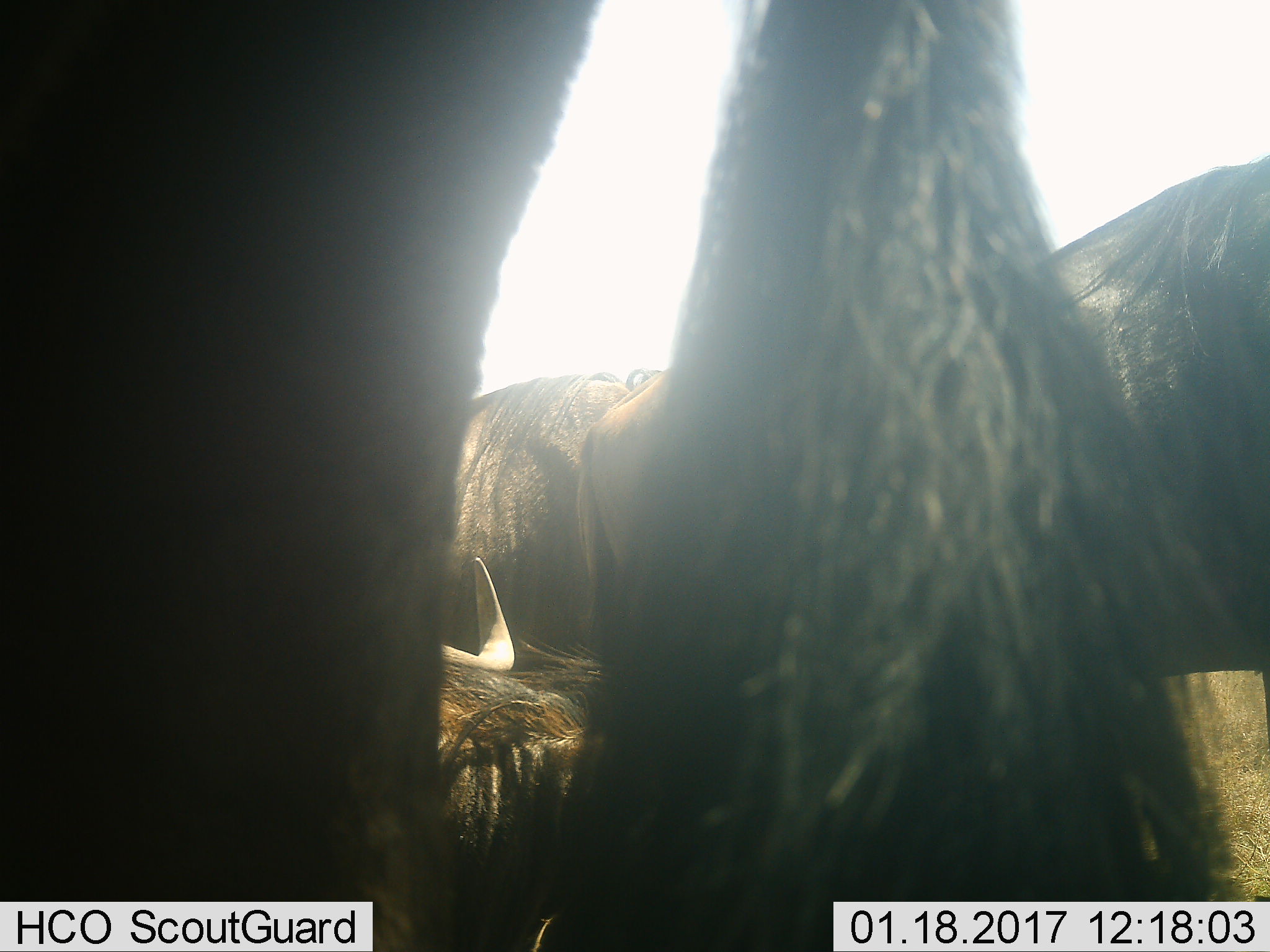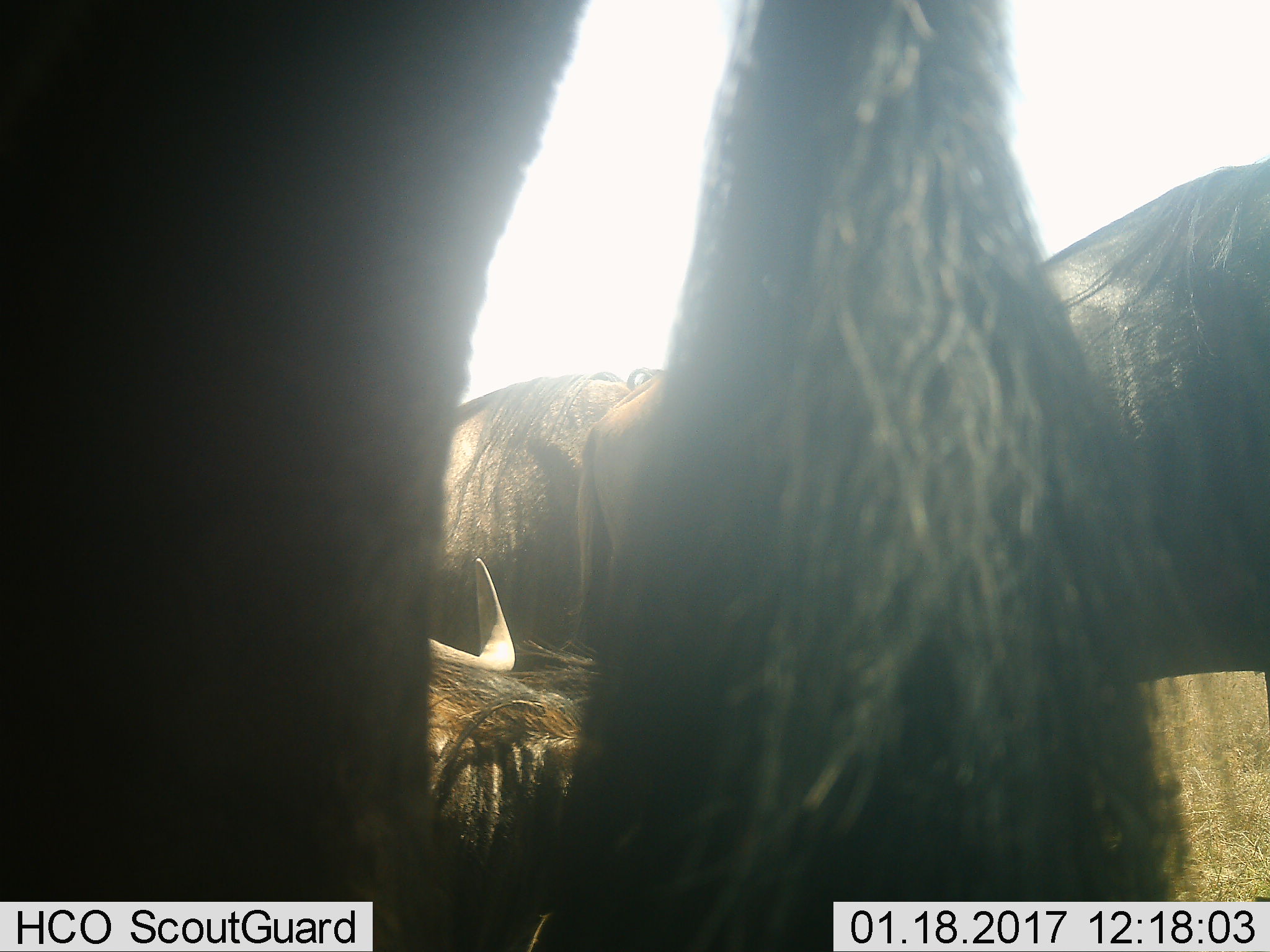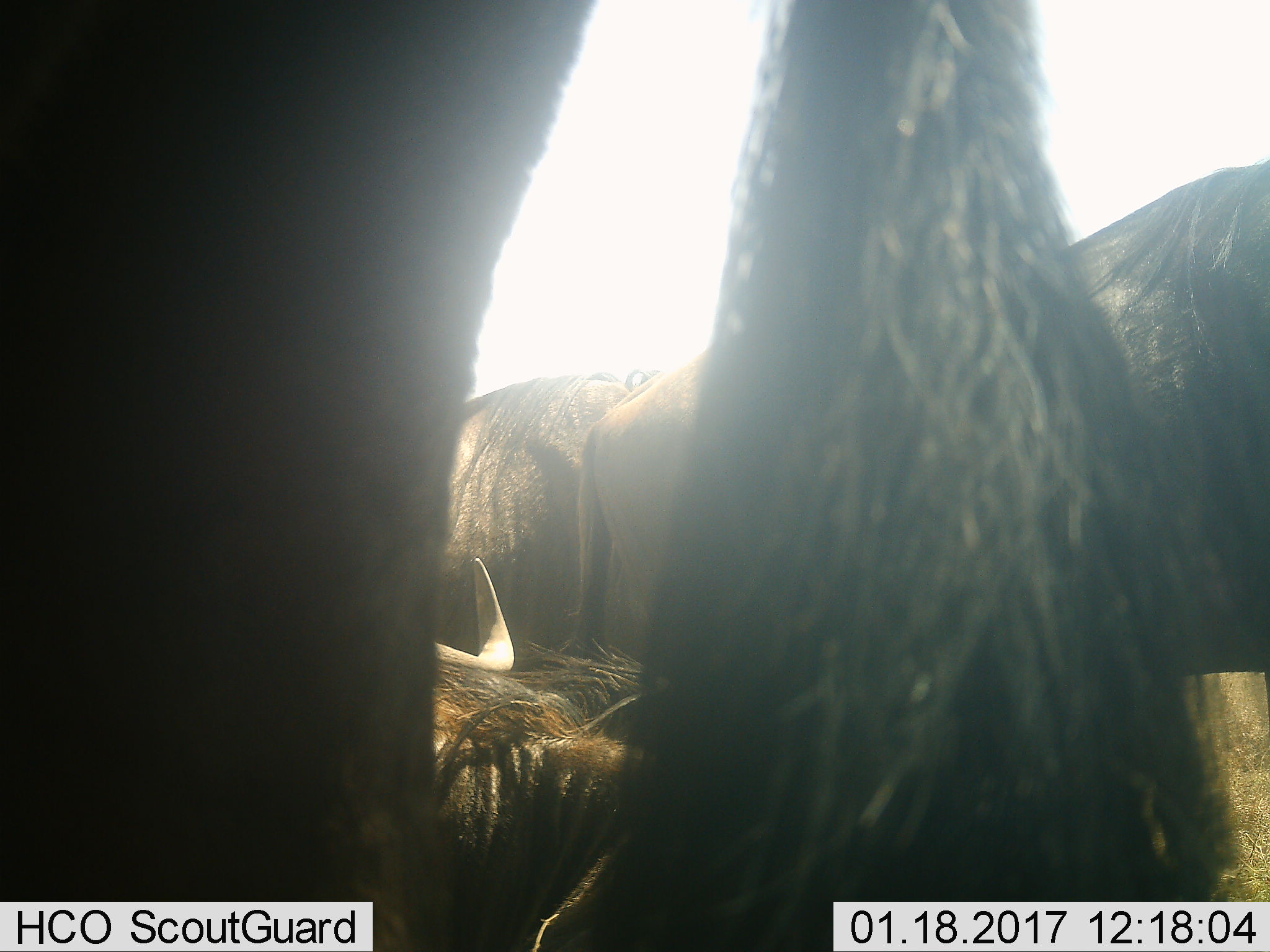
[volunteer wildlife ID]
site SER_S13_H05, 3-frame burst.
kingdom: Animalia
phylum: Chordata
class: Mammalia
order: Artiodactyla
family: Bovidae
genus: Connochaetes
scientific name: Connochaetes taurinus taurinus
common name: blue wildebeest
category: wildebeestblue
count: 4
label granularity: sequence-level